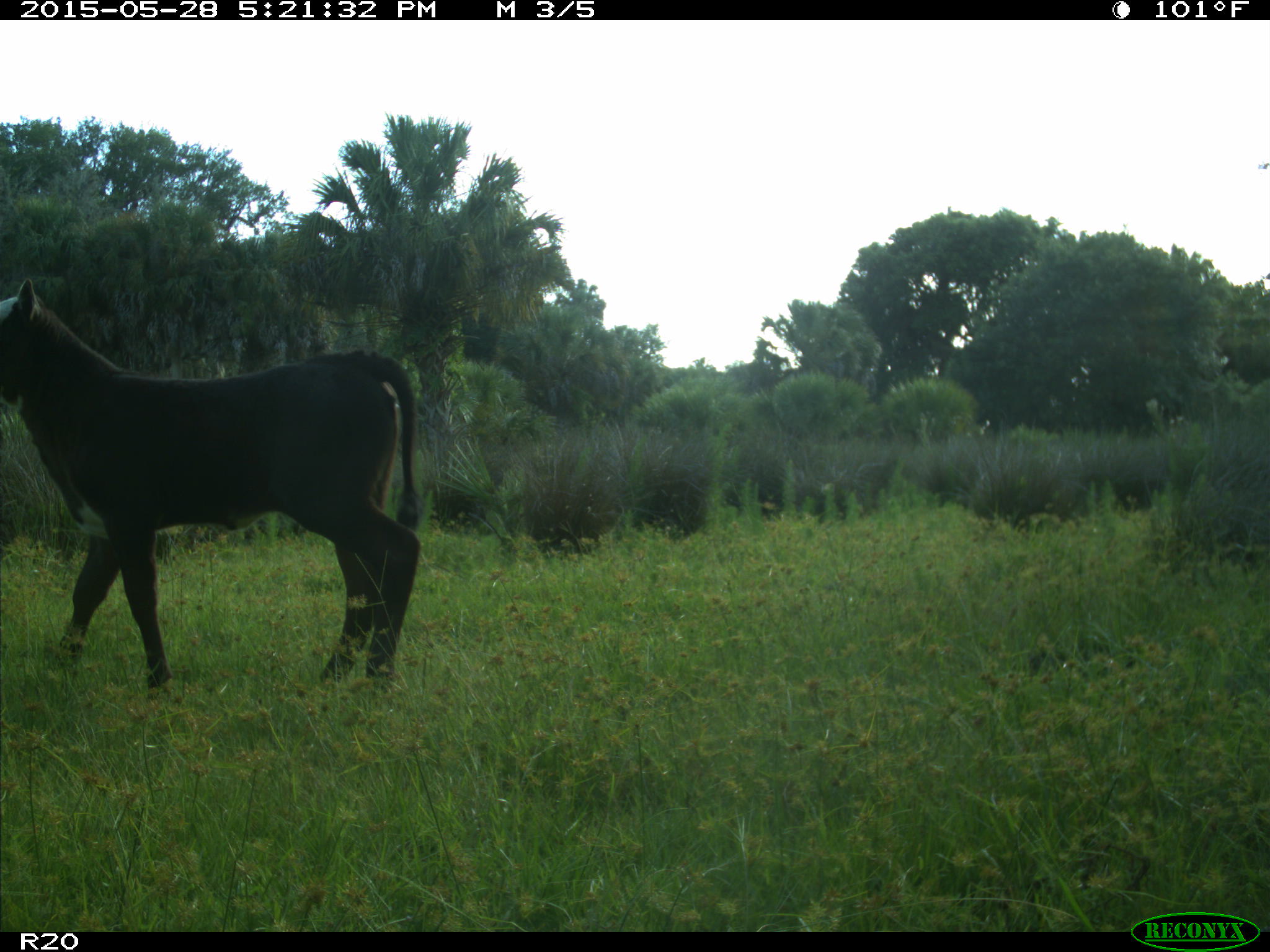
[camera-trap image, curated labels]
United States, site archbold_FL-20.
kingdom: Animalia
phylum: Chordata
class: Mammalia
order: Artiodactyla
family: Bovidae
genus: Bos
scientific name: Bos taurus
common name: domestic cow